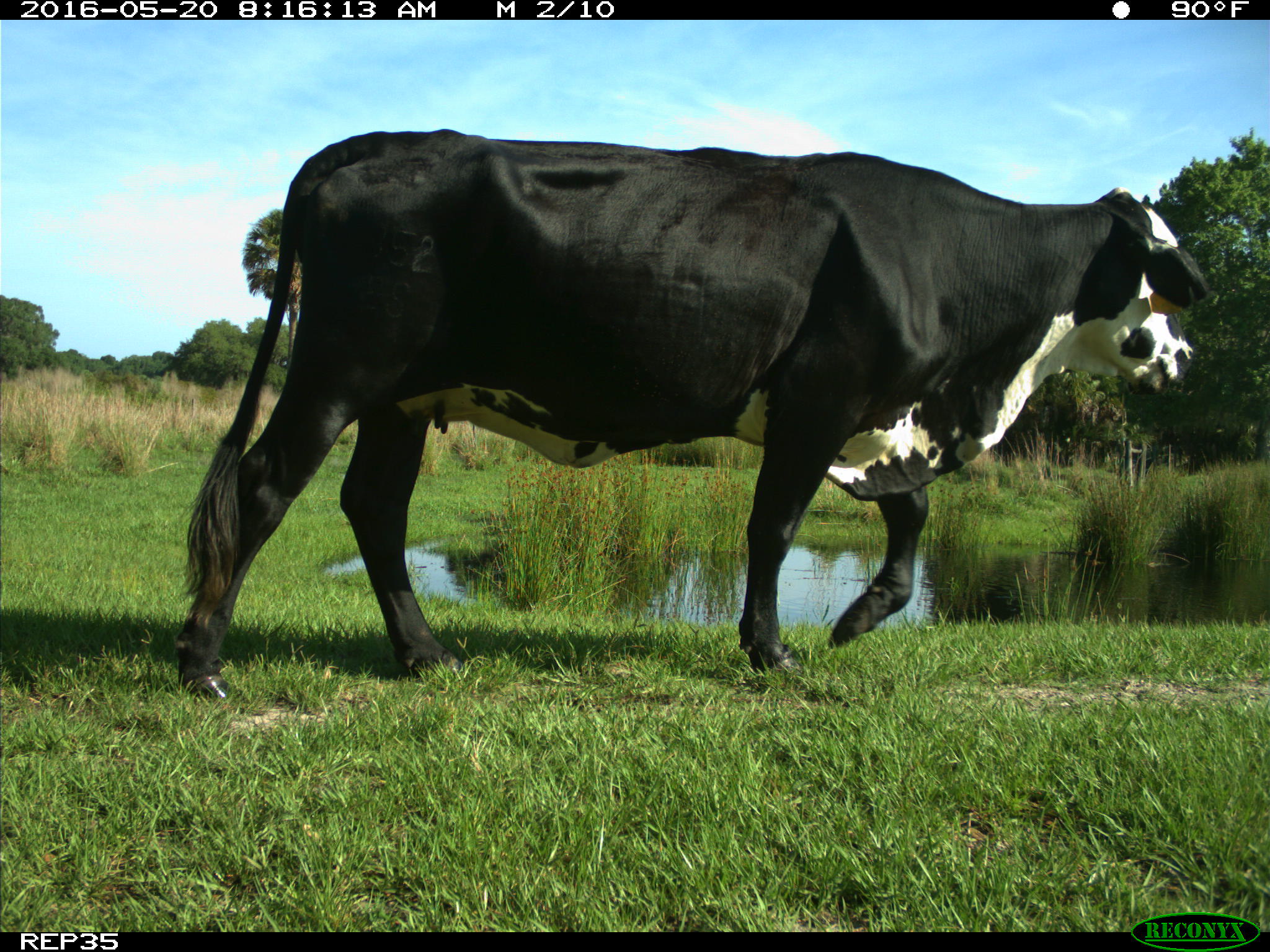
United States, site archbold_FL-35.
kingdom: Animalia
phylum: Chordata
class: Mammalia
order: Artiodactyla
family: Bovidae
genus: Bos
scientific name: Bos taurus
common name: domestic cow